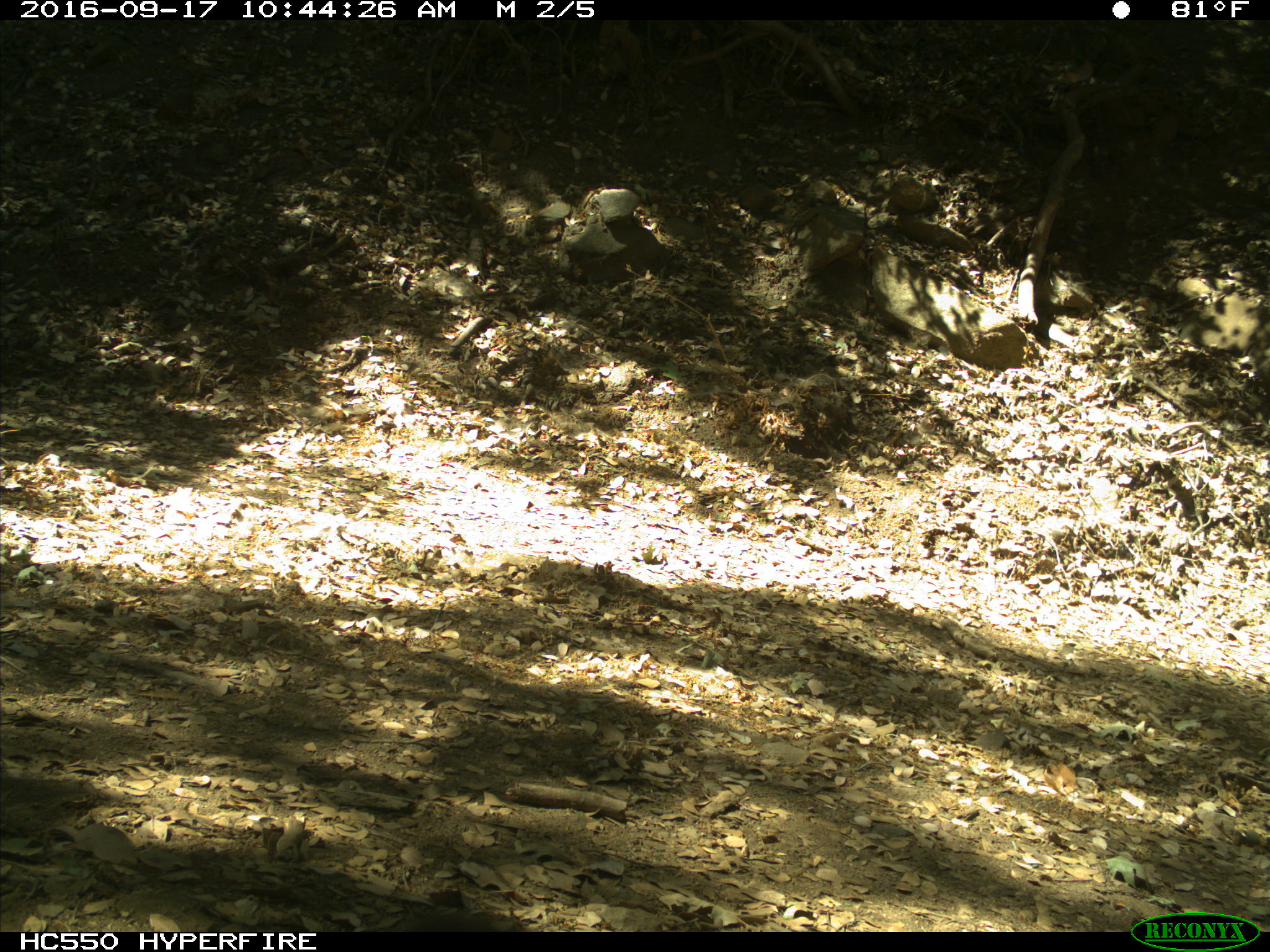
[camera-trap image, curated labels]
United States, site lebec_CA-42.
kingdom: Animalia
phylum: Chordata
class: Mammalia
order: Carnivora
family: Ursidae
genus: Ursus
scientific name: Ursus americanus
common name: american black bear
Ursus americanus (american black bear).